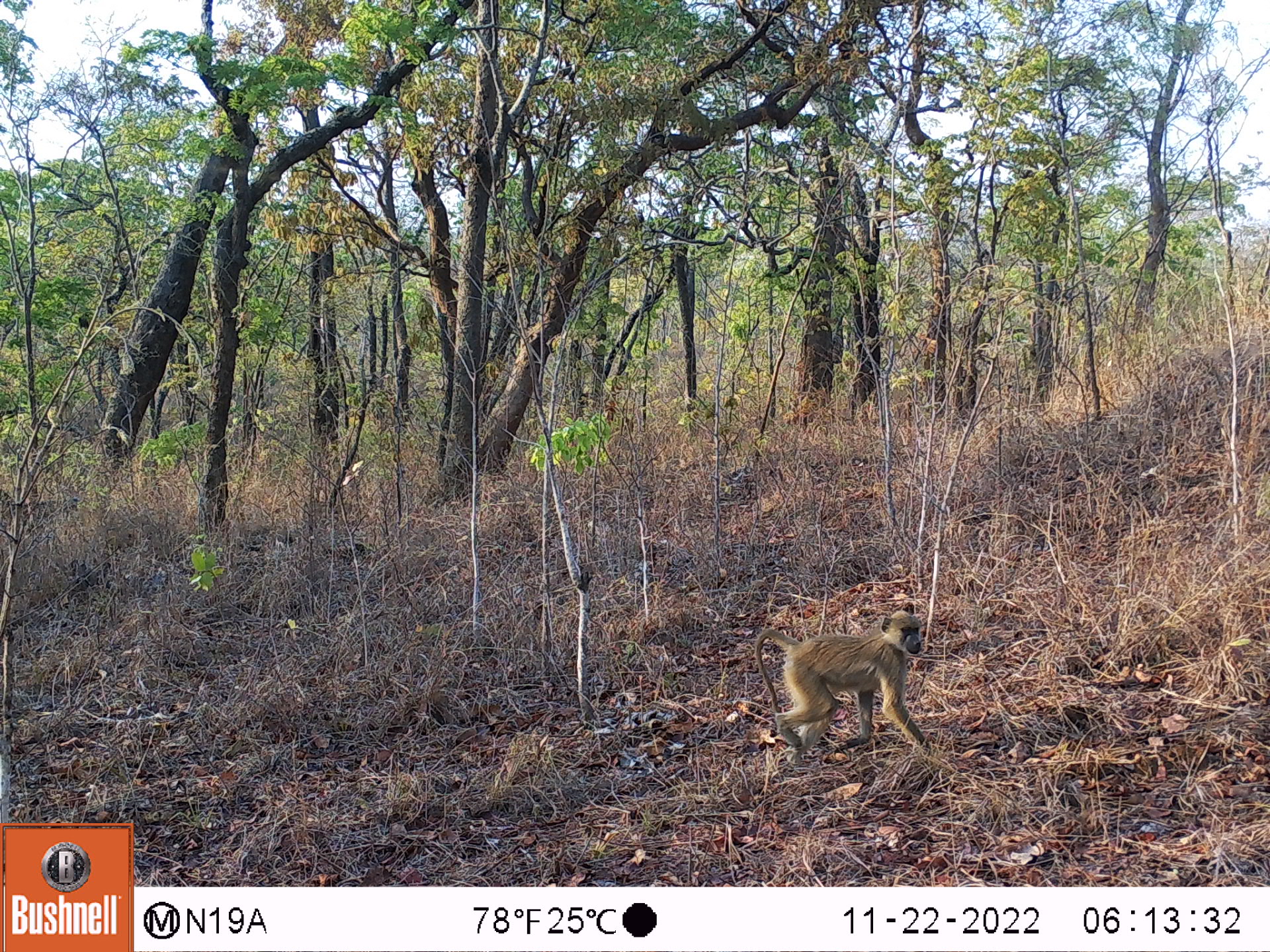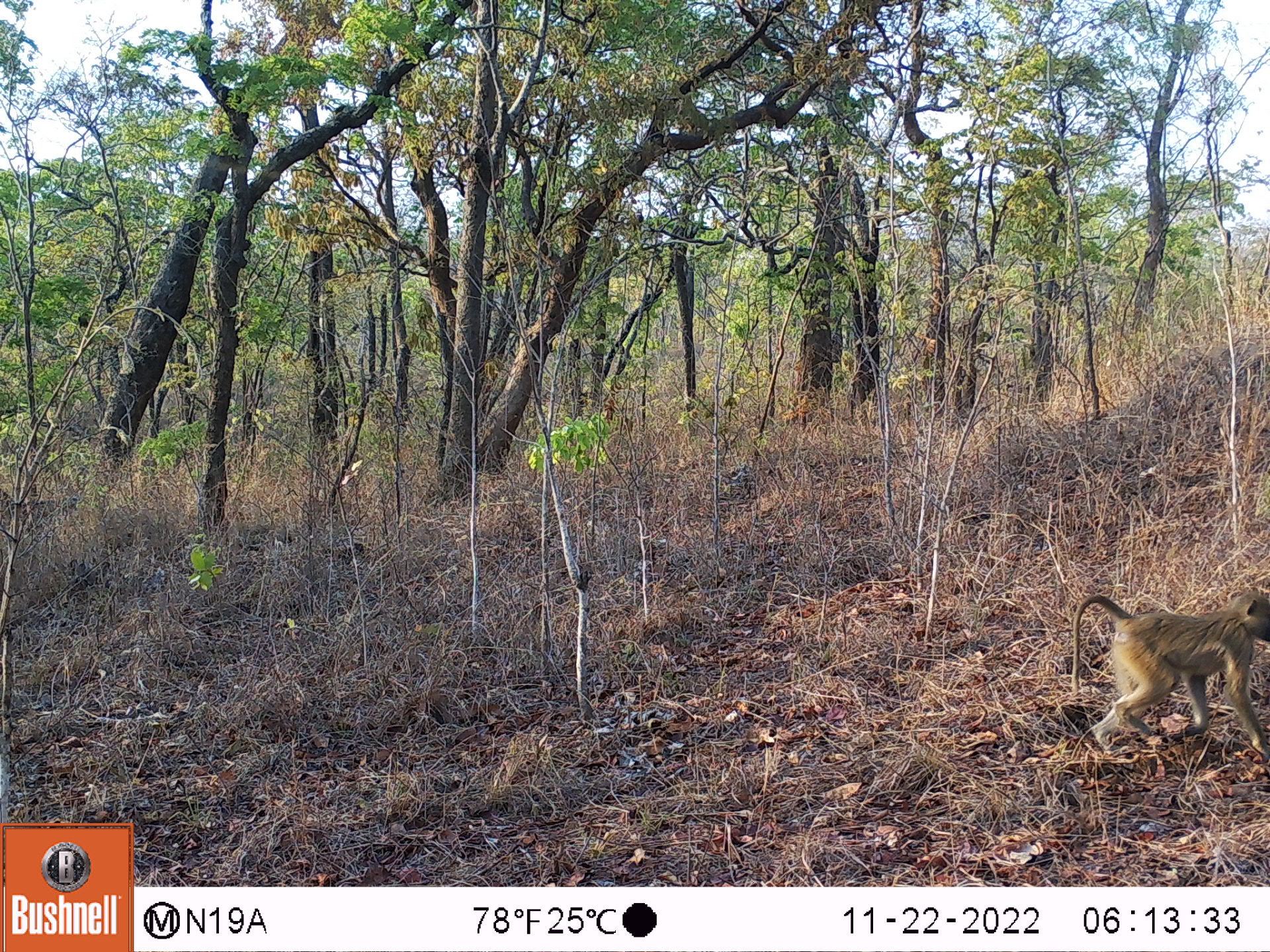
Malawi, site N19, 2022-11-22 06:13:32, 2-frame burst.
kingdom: Animalia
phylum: Chordata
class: Mammalia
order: Primates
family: Cercopithecidae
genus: Papio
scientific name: Papio cynocephalus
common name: yellow baboon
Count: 1.